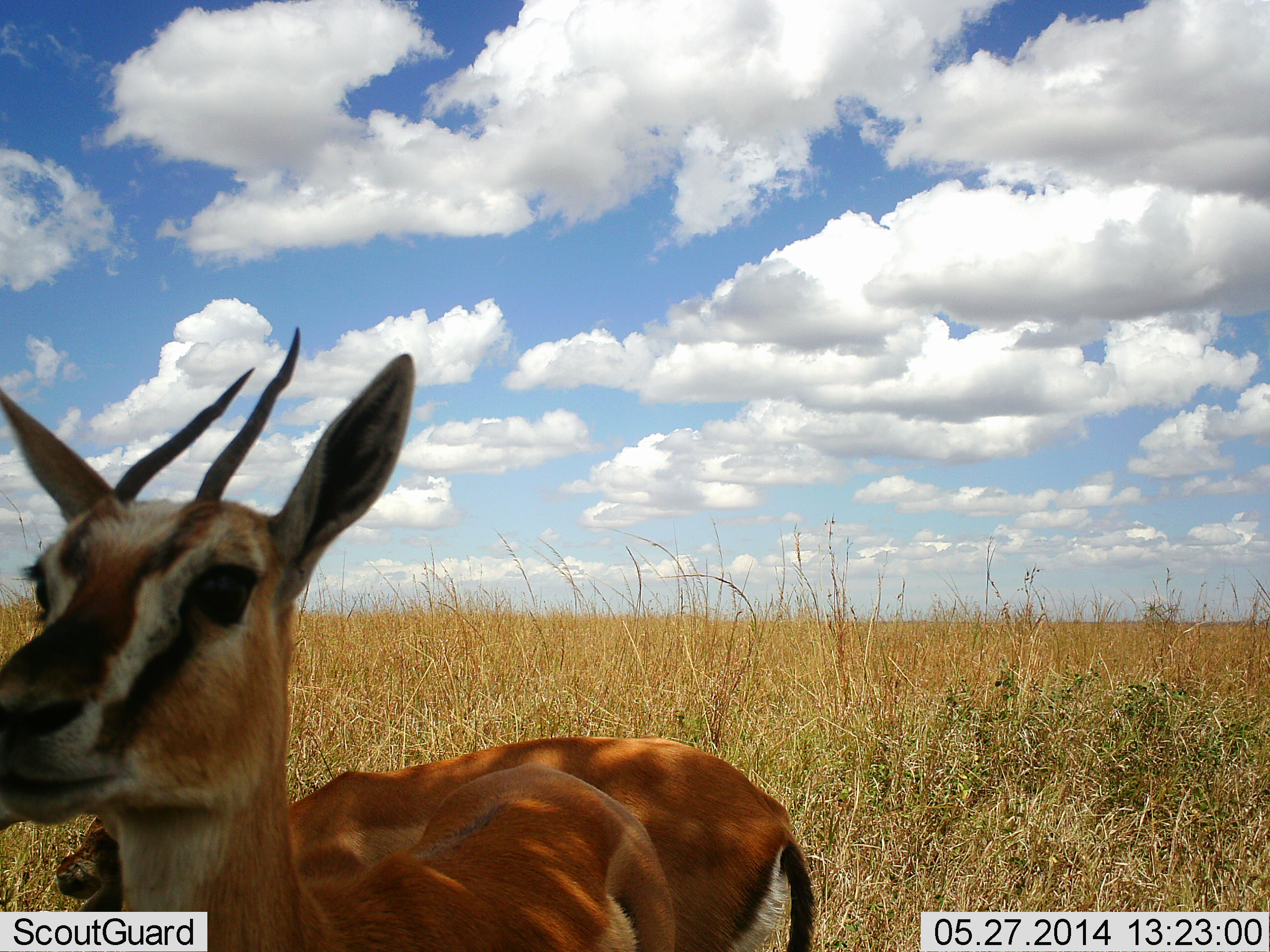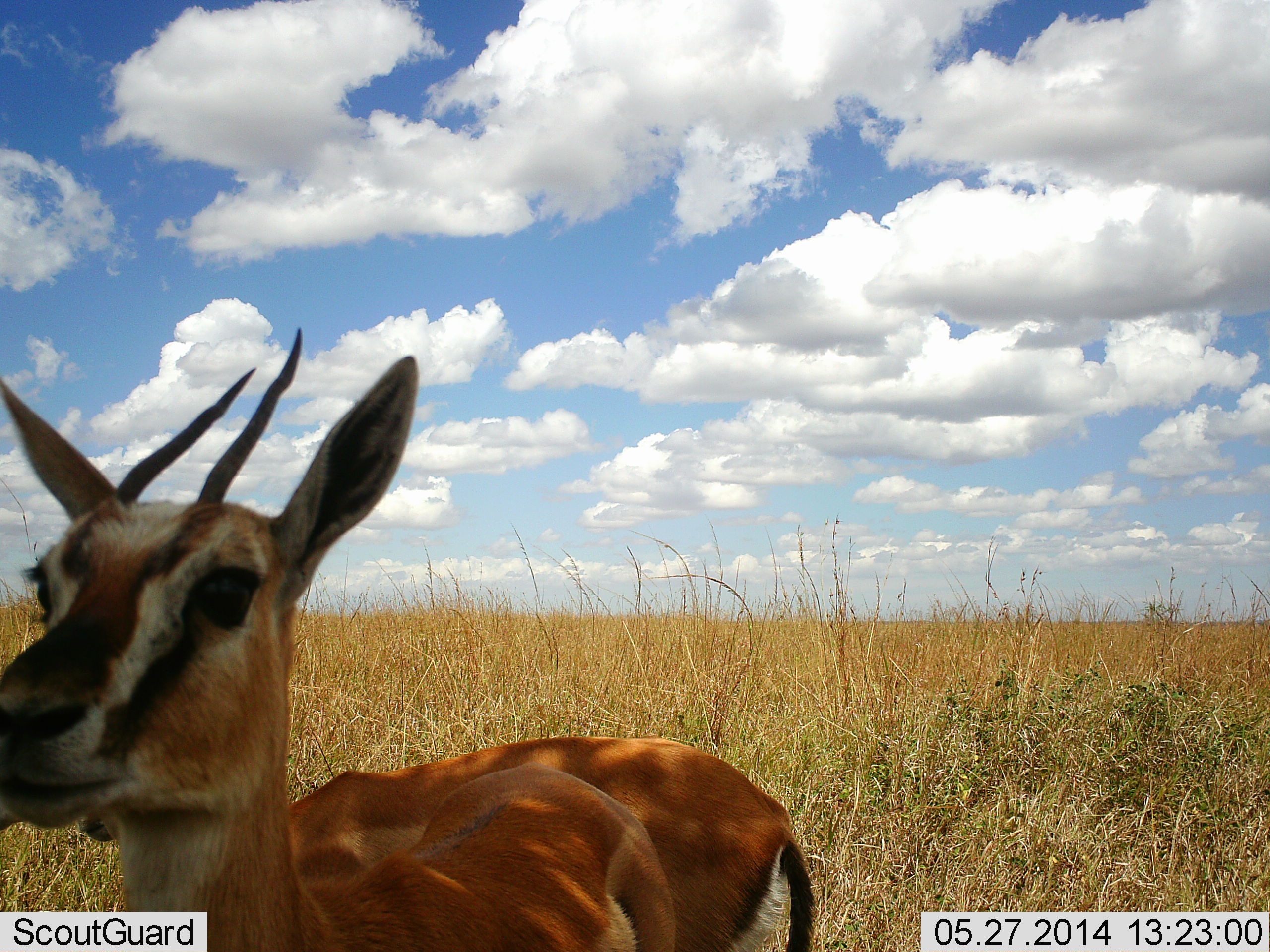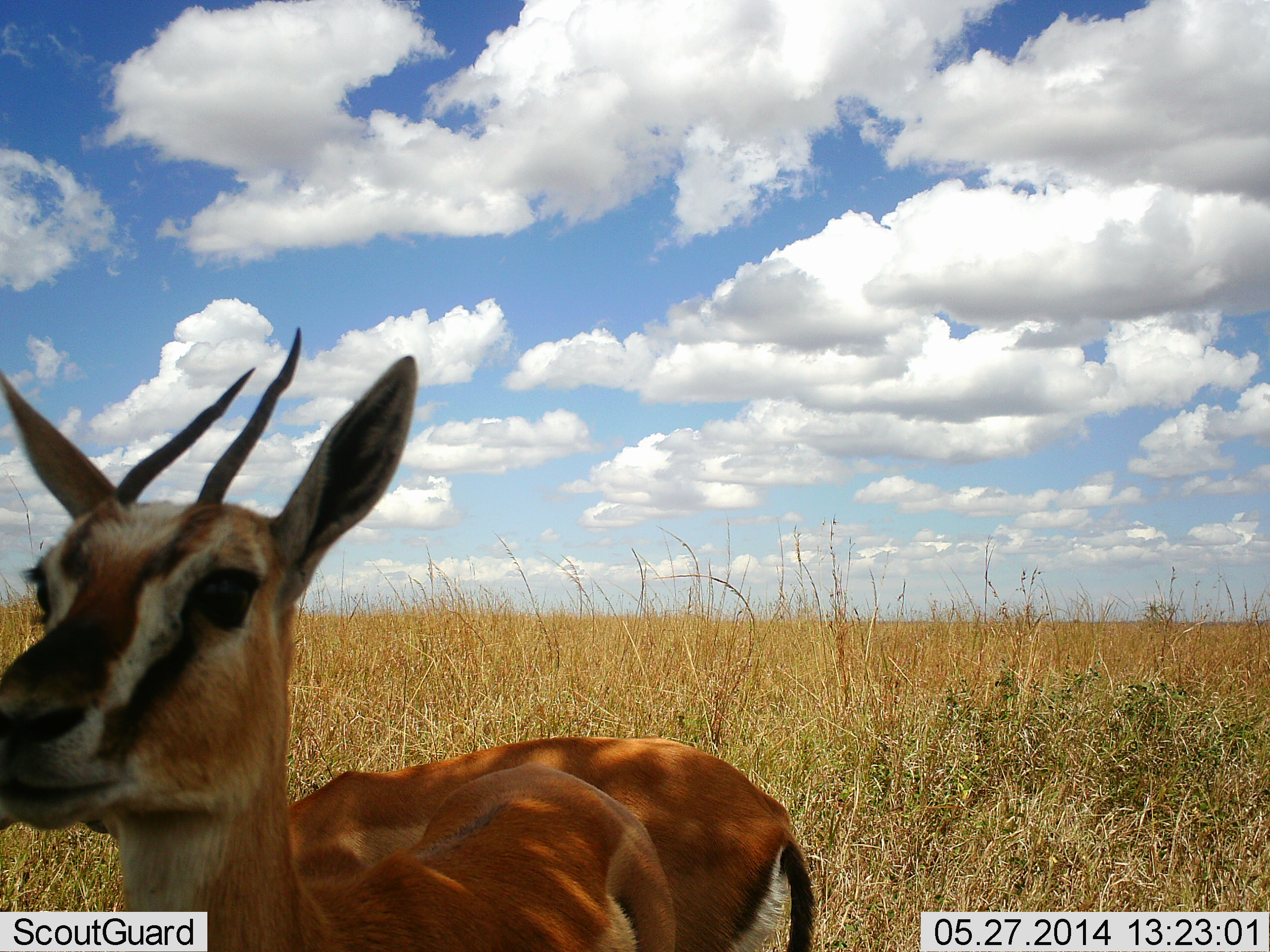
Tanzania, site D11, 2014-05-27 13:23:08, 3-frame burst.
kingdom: Animalia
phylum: Chordata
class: Mammalia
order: Artiodactyla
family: Bovidae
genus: Eudorcas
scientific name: Eudorcas thomsonii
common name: thomson's gazelle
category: gazellethomsons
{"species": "gazellethomsons (thomson's gazelle) (Eudorcas thomsonii)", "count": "2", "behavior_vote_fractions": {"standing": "90%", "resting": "10%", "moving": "0%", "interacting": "0%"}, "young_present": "0%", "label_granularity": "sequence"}